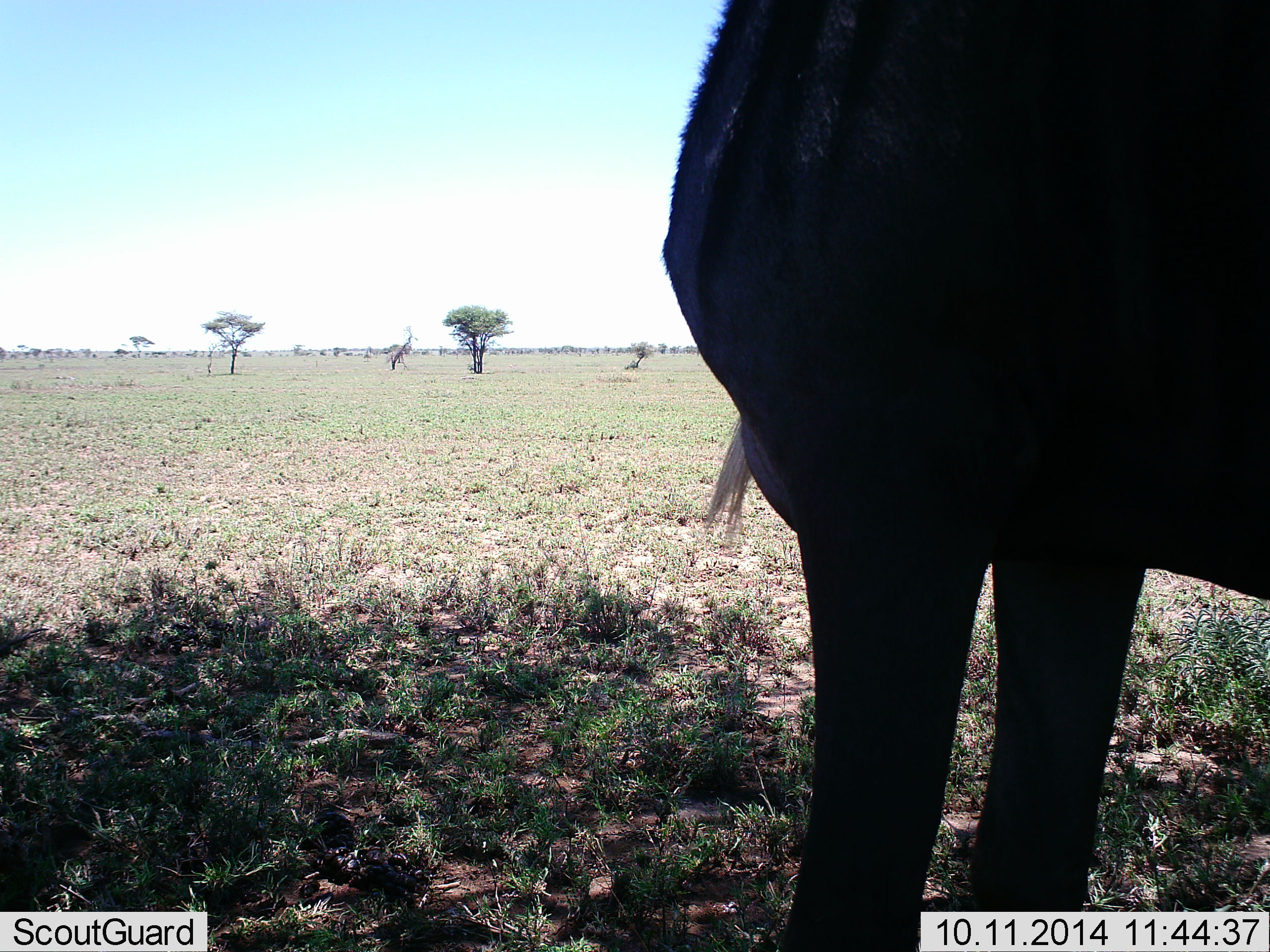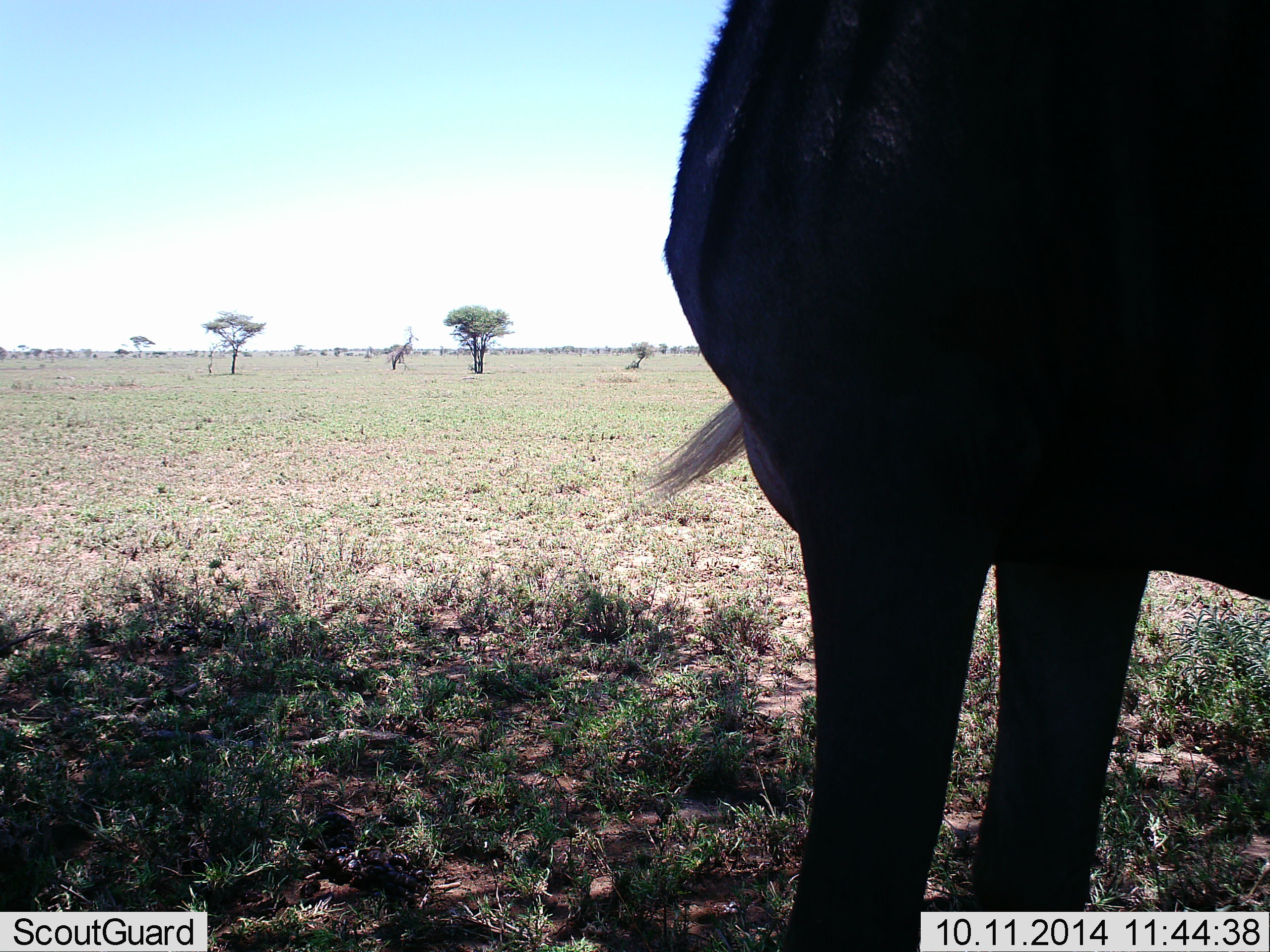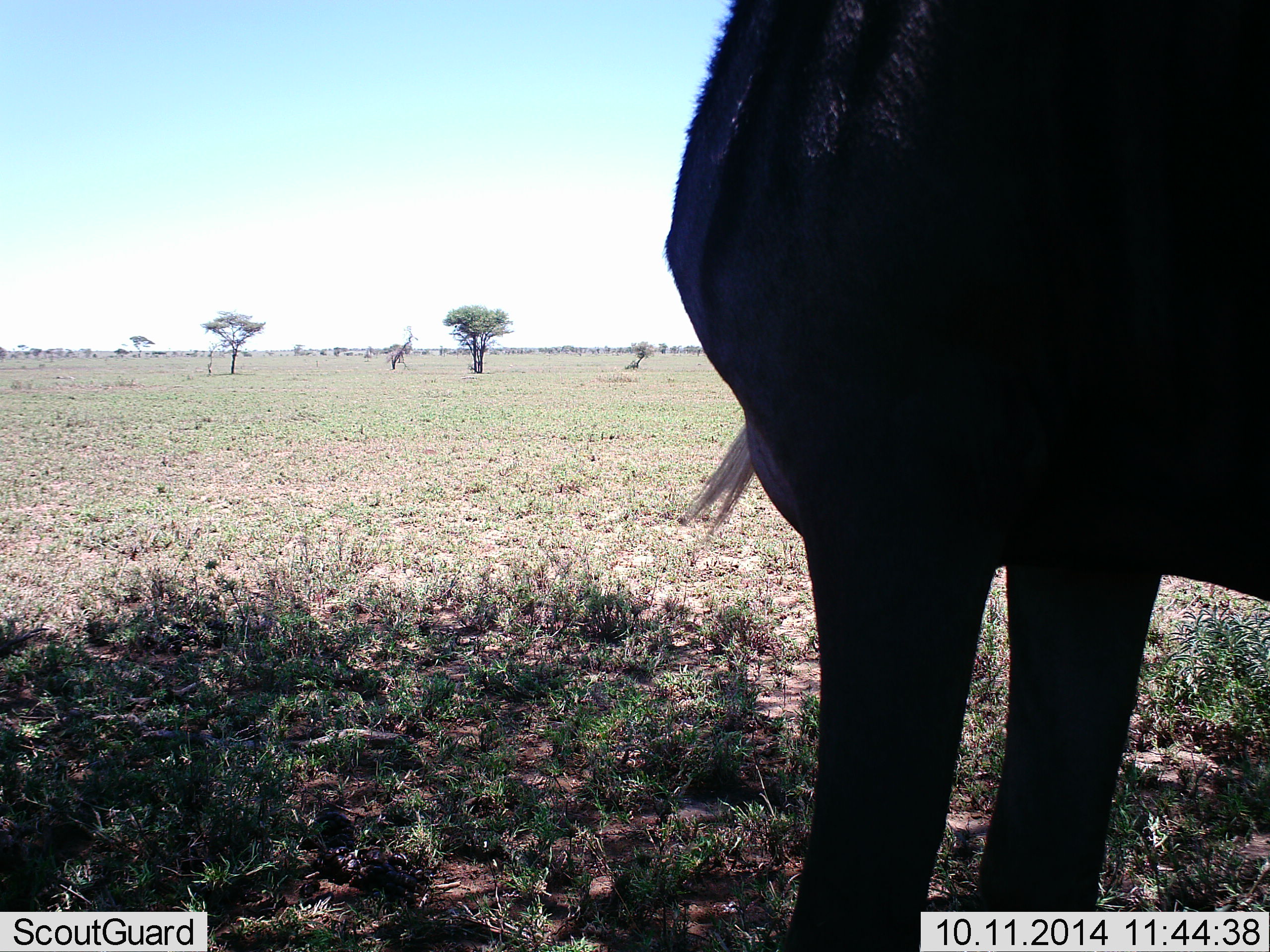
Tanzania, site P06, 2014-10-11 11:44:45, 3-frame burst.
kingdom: Animalia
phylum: Chordata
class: Mammalia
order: Artiodactyla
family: Bovidae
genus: Connochaetes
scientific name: Connochaetes taurinus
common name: blue wildebeest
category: wildebeest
Wildebeest (blue wildebeest) (Connochaetes taurinus), count 1. Behavior (volunteer vote fractions): standing 100%, resting 0%, moving 0%, interacting 0%. Young present (vote fraction): 0%. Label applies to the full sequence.